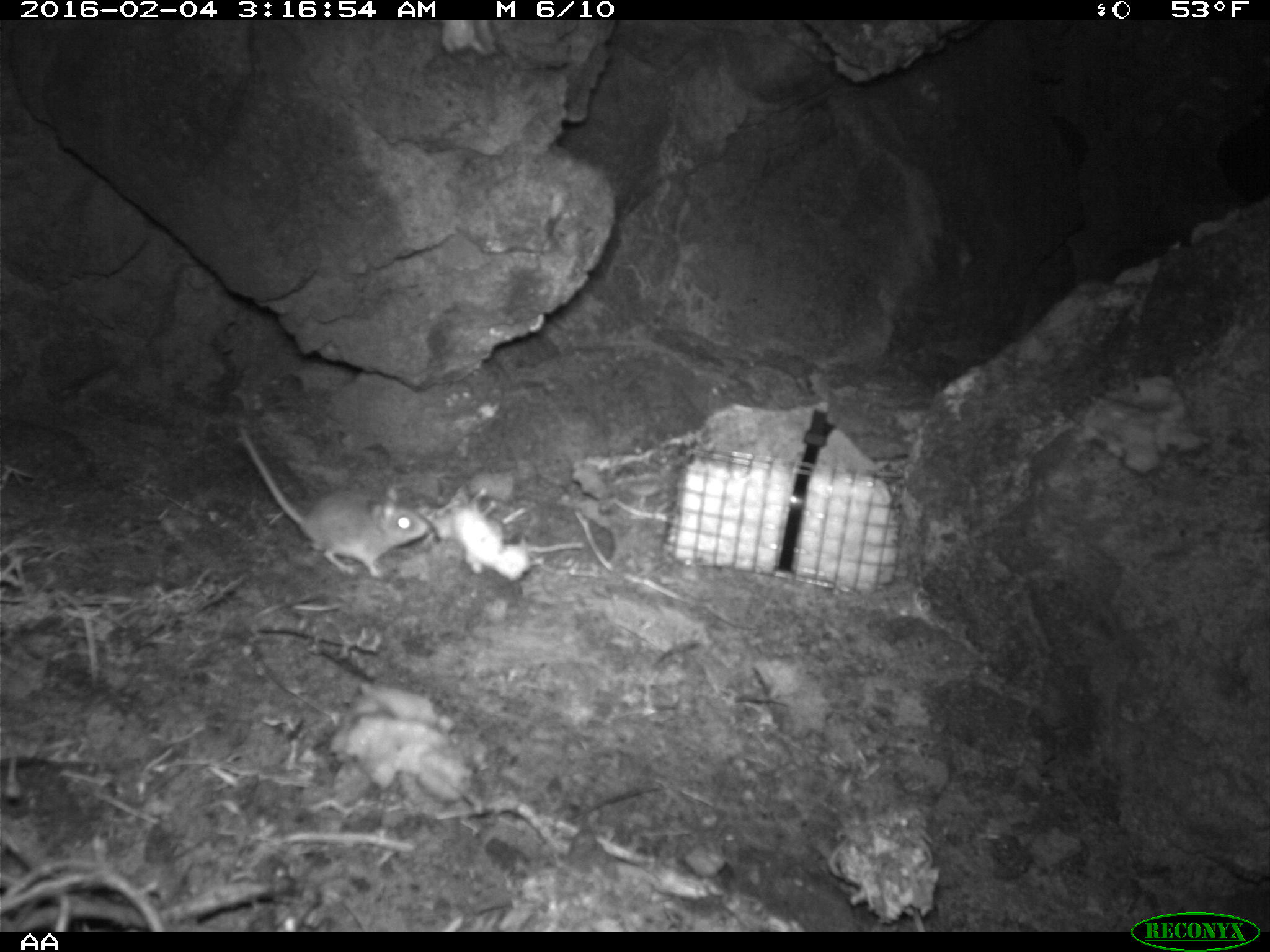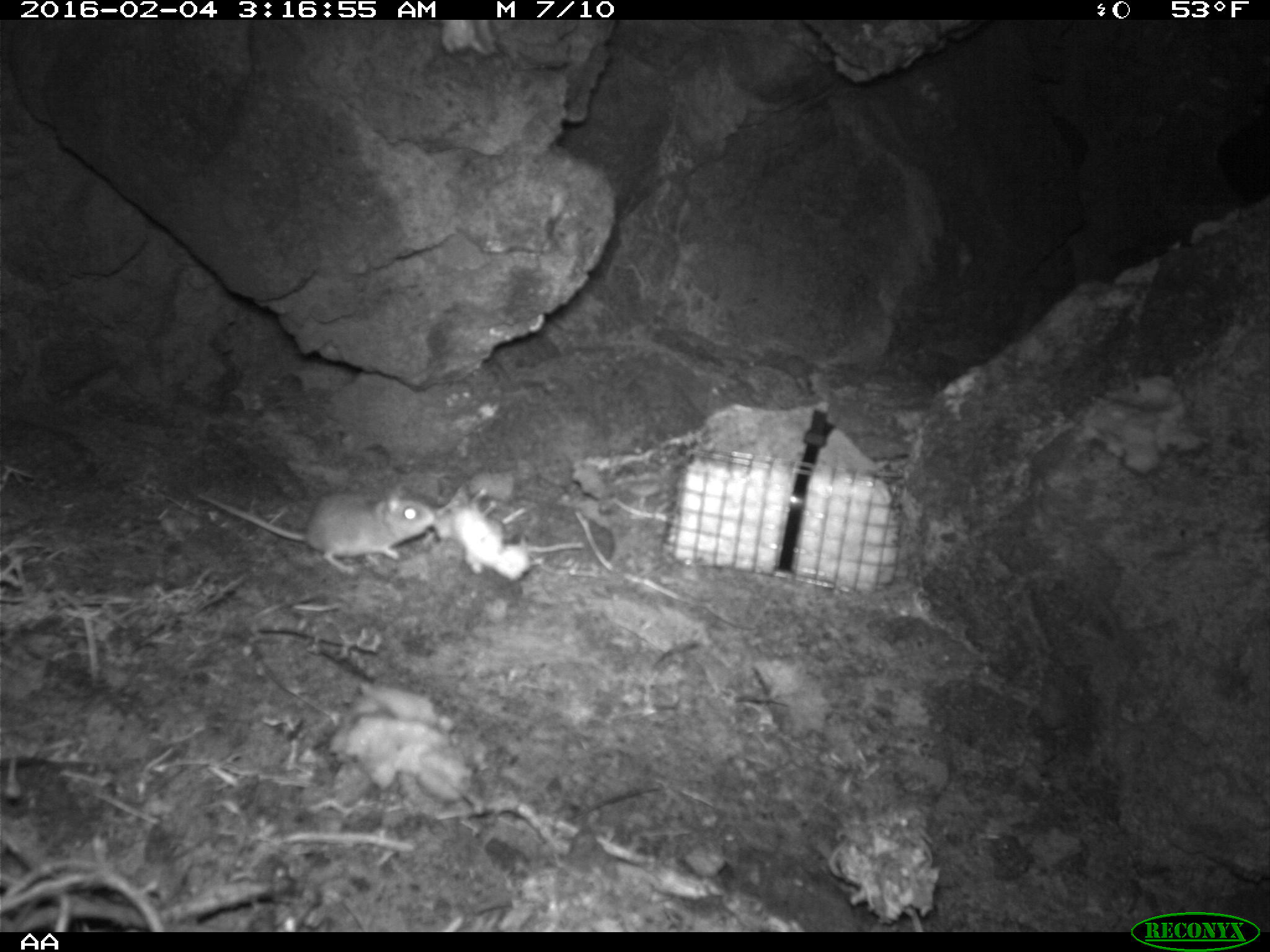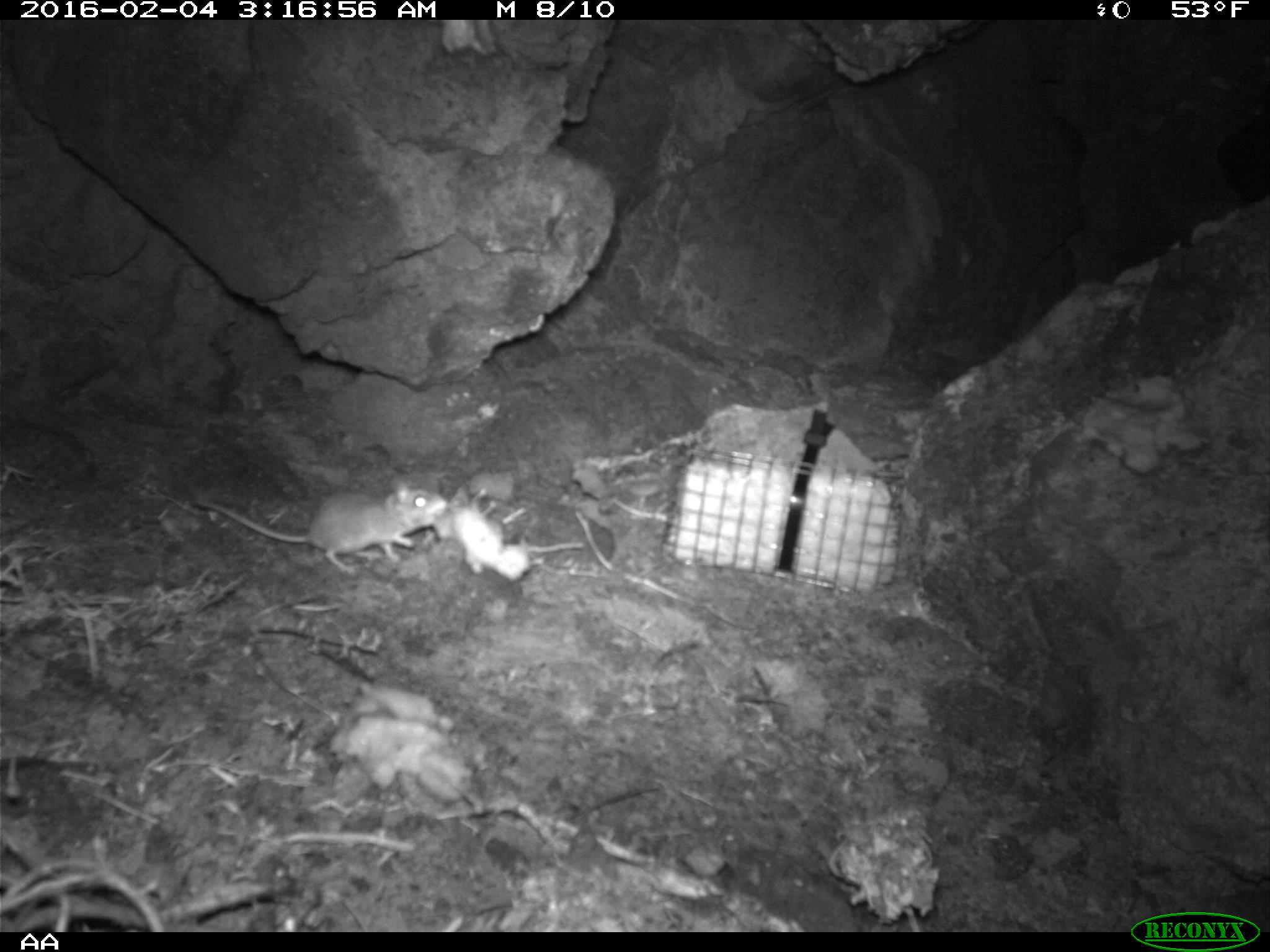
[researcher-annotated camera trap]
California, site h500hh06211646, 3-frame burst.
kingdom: Animalia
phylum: Chordata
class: Mammalia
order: Rodentia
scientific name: Rodentia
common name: rodent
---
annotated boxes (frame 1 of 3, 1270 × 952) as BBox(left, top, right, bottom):
rodent: BBox(232, 423, 430, 576)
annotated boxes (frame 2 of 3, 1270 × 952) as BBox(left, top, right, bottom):
rodent: BBox(198, 482, 436, 573)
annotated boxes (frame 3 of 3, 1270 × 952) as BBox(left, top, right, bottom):
rodent: BBox(196, 477, 452, 575)